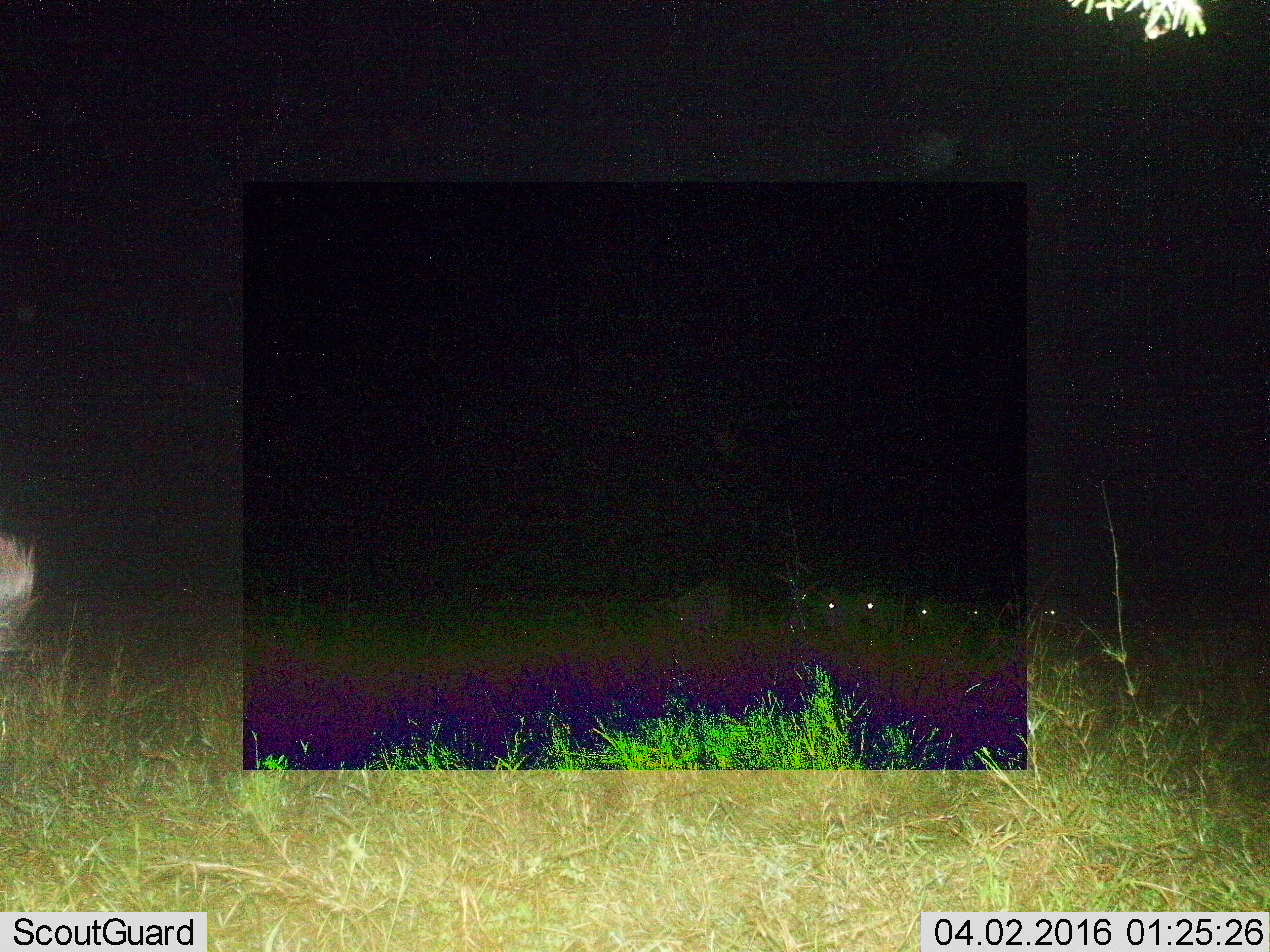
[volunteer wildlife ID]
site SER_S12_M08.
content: unidentified animal